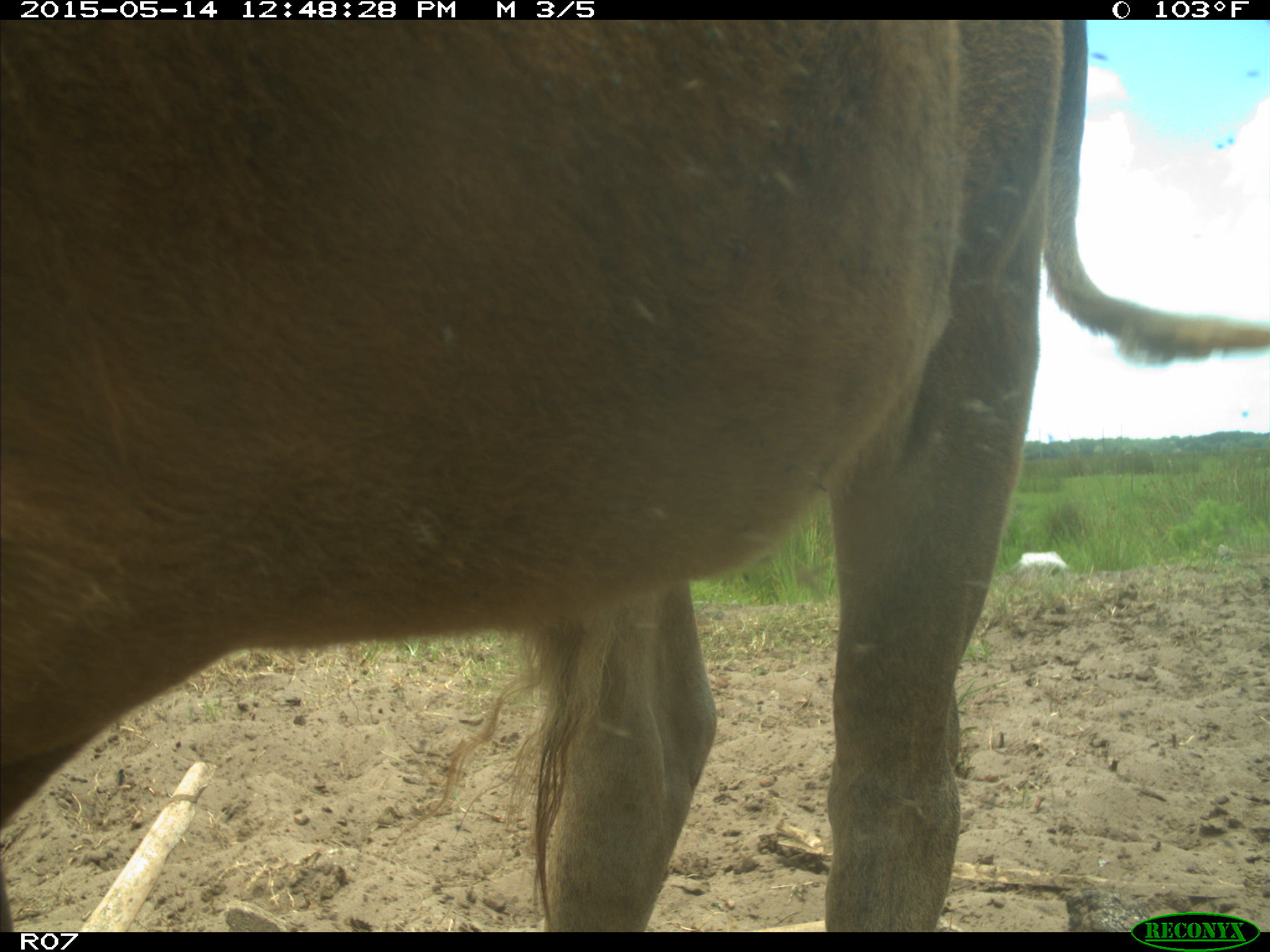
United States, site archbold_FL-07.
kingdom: Animalia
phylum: Chordata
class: Mammalia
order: Artiodactyla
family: Bovidae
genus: Bos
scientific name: Bos taurus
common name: domestic cow